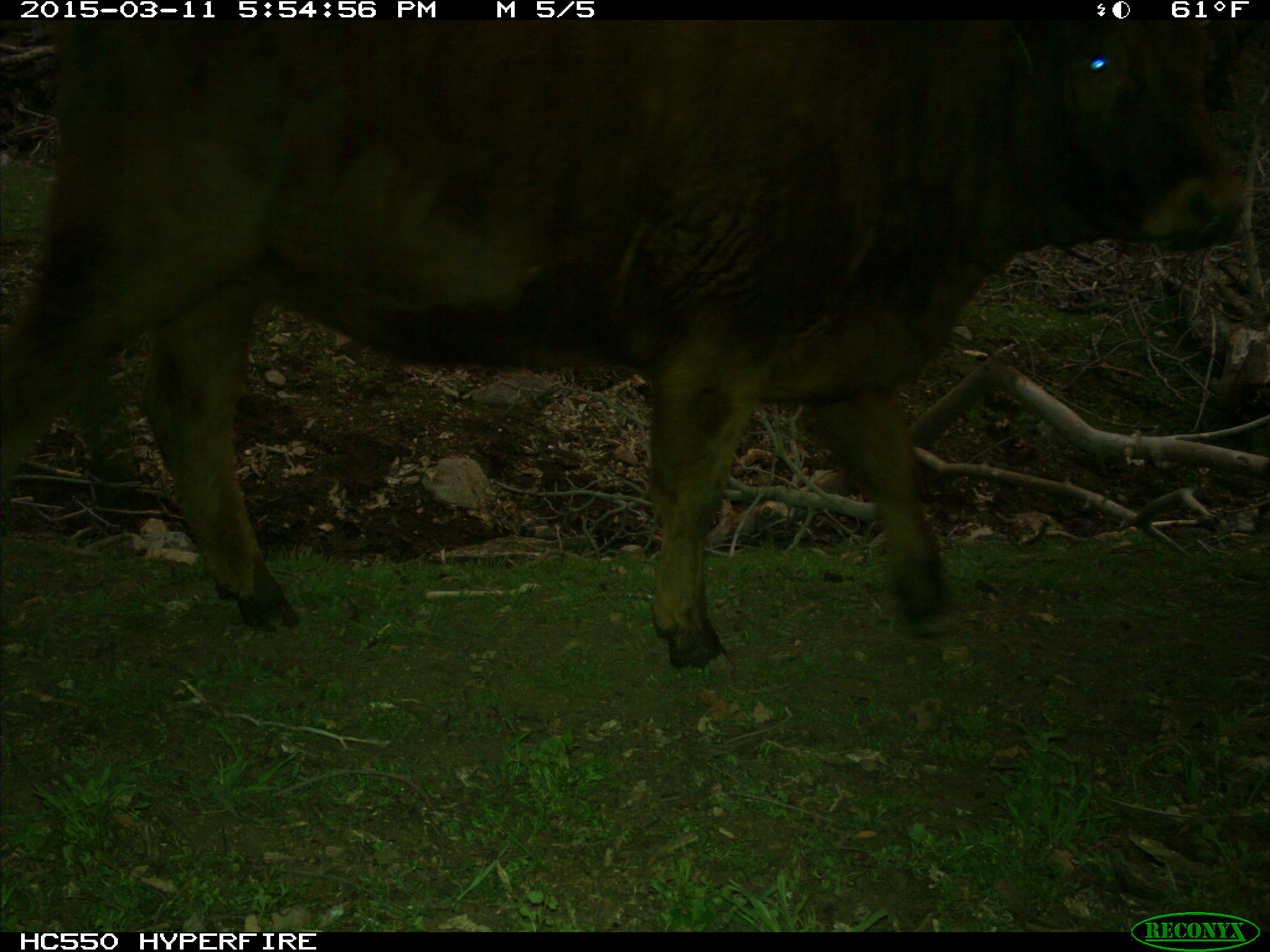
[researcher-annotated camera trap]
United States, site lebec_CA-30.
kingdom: Animalia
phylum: Chordata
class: Mammalia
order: Artiodactyla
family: Bovidae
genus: Bos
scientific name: Bos taurus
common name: domestic cow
Bos taurus (domestic cow).